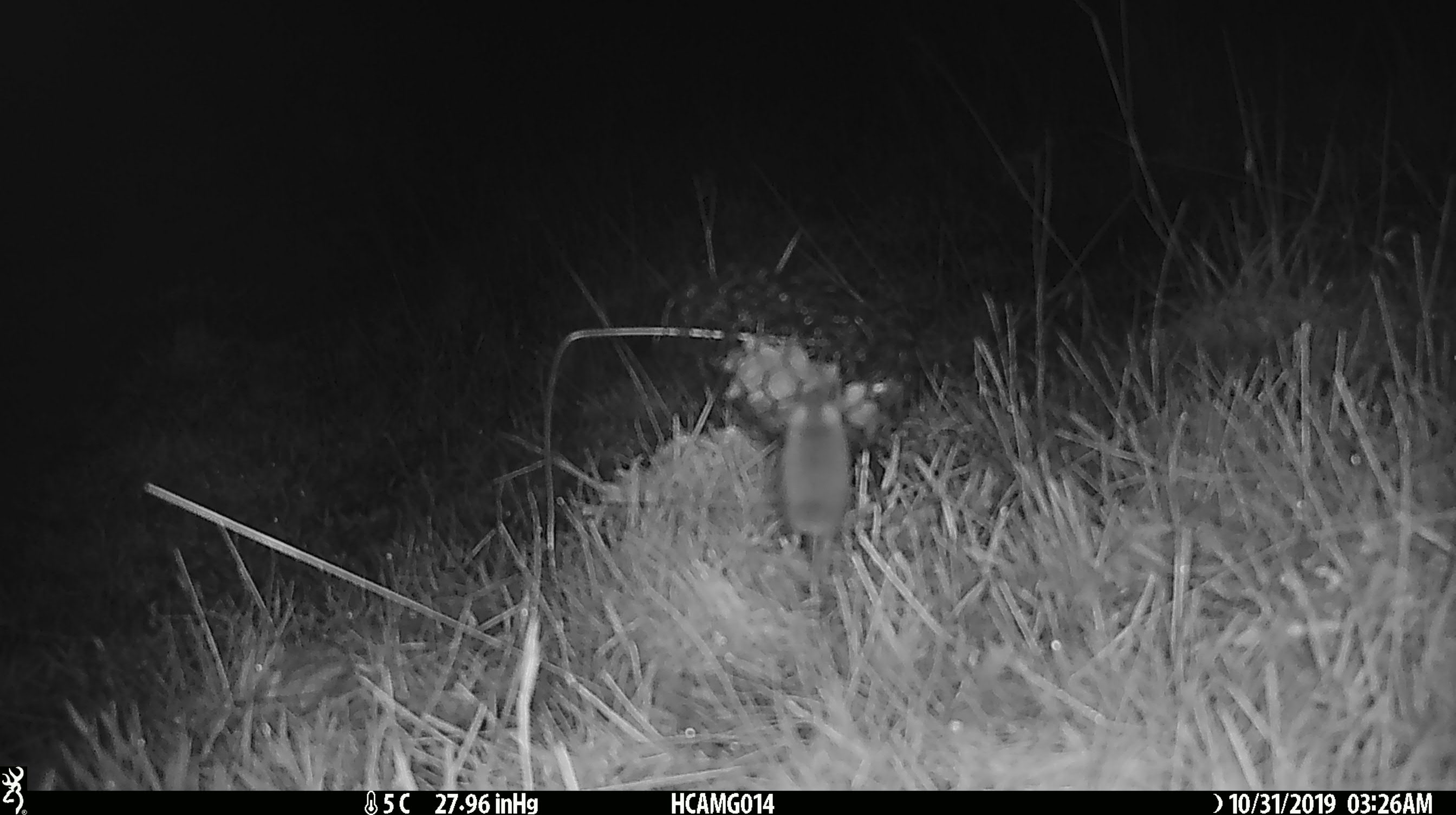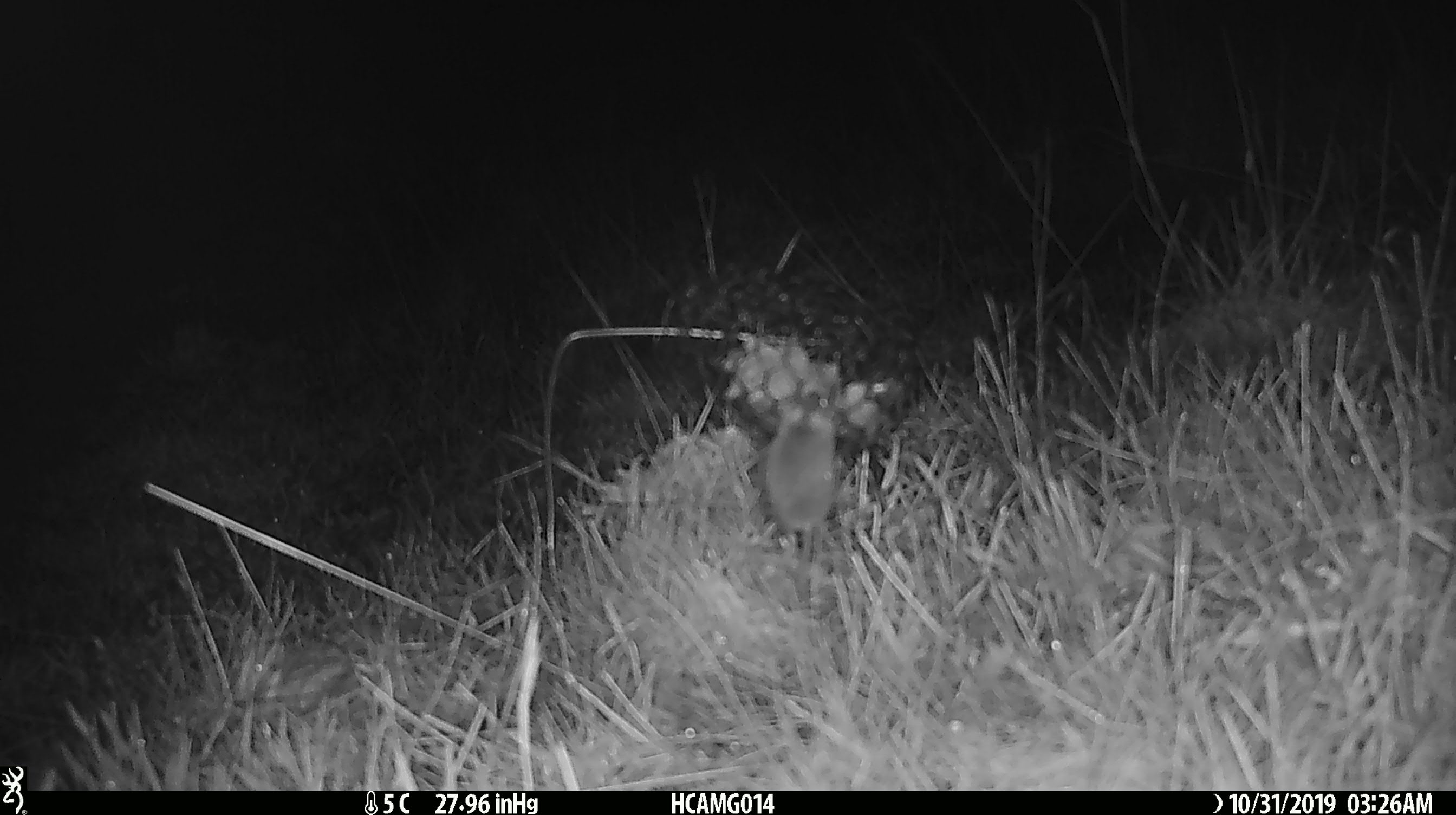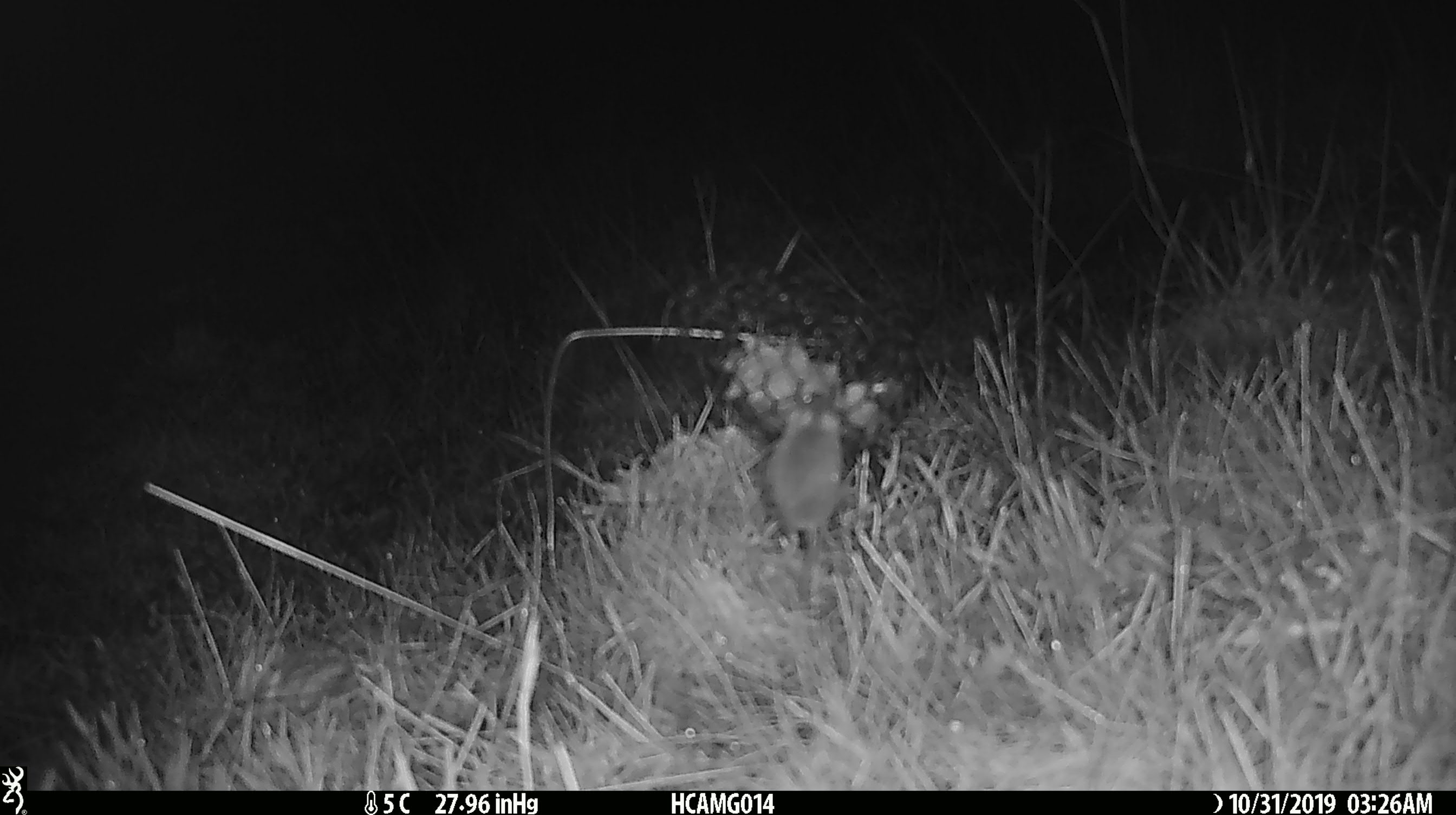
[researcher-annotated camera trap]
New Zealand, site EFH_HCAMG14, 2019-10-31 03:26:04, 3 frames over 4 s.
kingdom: Animalia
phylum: Chordata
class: Mammalia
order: Rodentia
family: Muridae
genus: Mus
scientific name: Mus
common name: mouse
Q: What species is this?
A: Mouse (Mus).